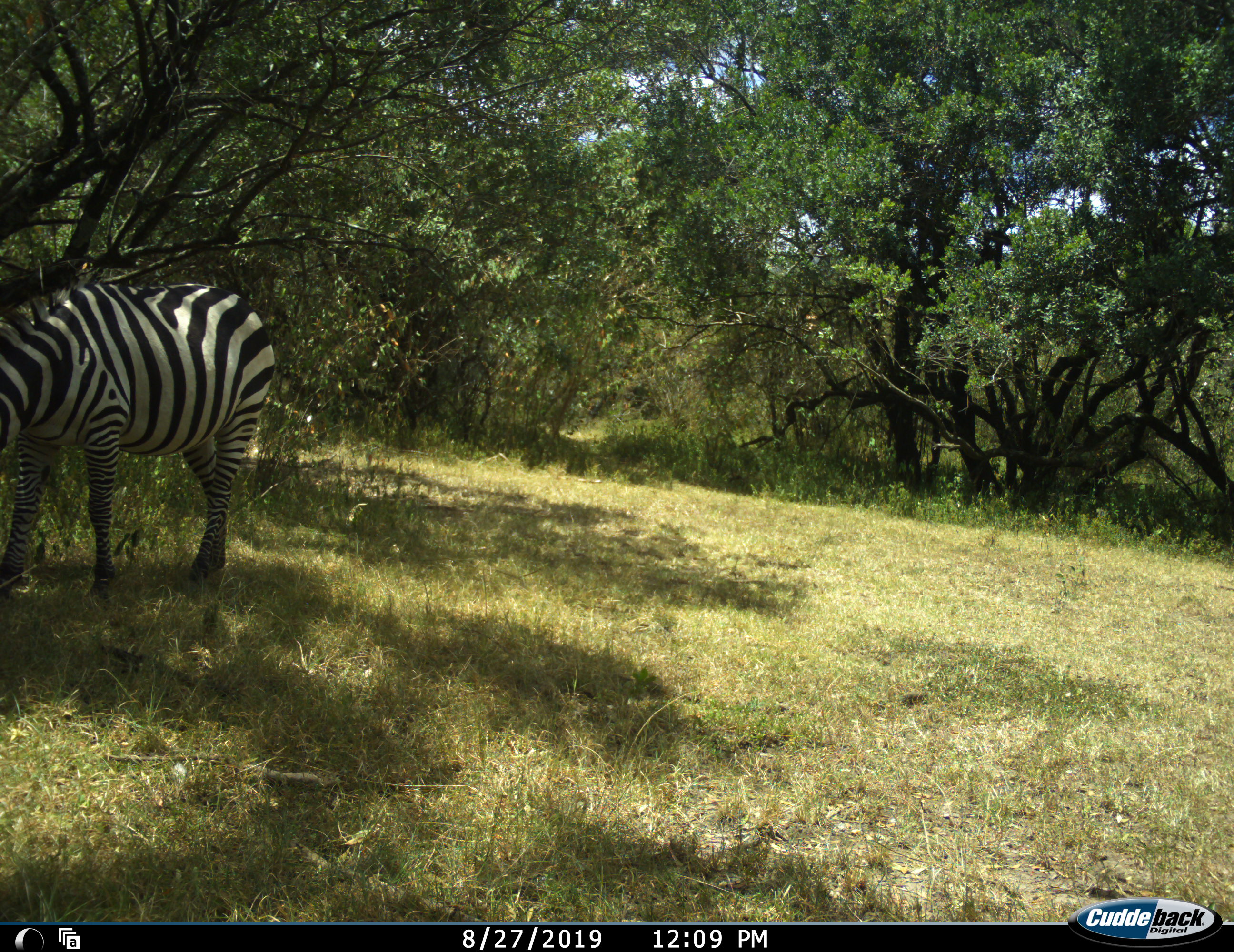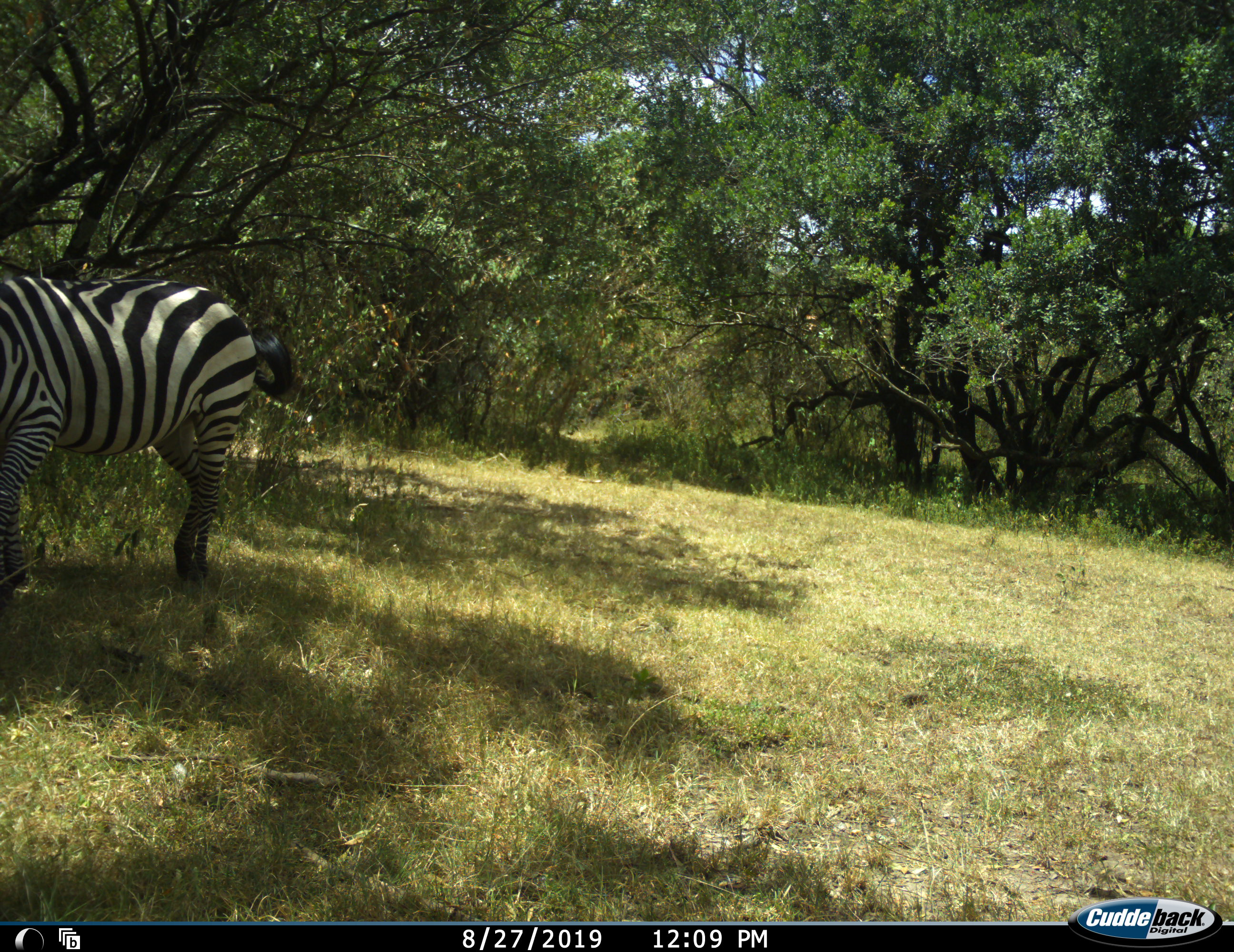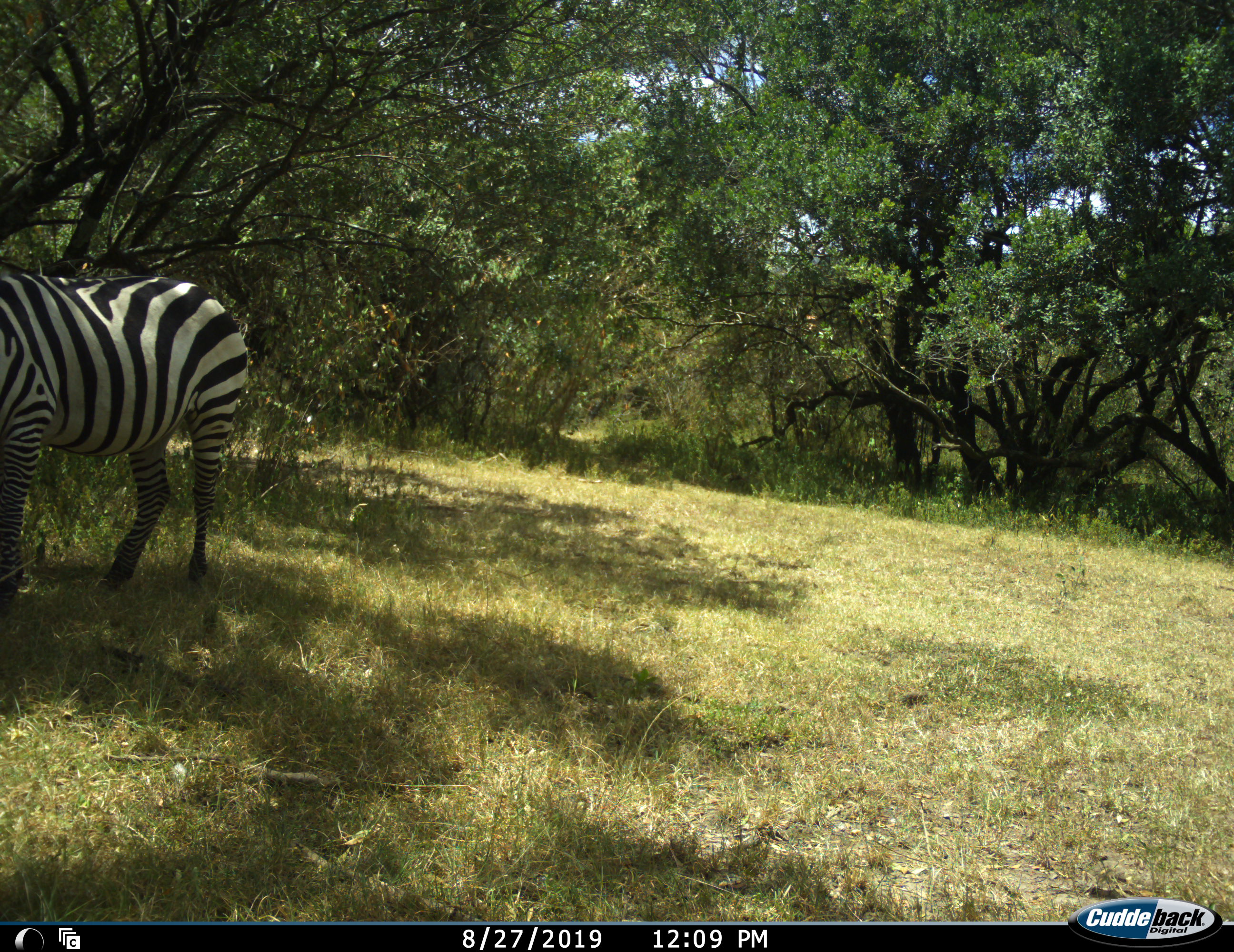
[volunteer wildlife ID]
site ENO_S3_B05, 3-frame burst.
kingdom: Animalia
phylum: Chordata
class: Mammalia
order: Perissodactyla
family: Equidae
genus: Equus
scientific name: Equus quagga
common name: plains zebra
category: zebraplains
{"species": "zebraplains (plains zebra) (Equus quagga)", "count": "1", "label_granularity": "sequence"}